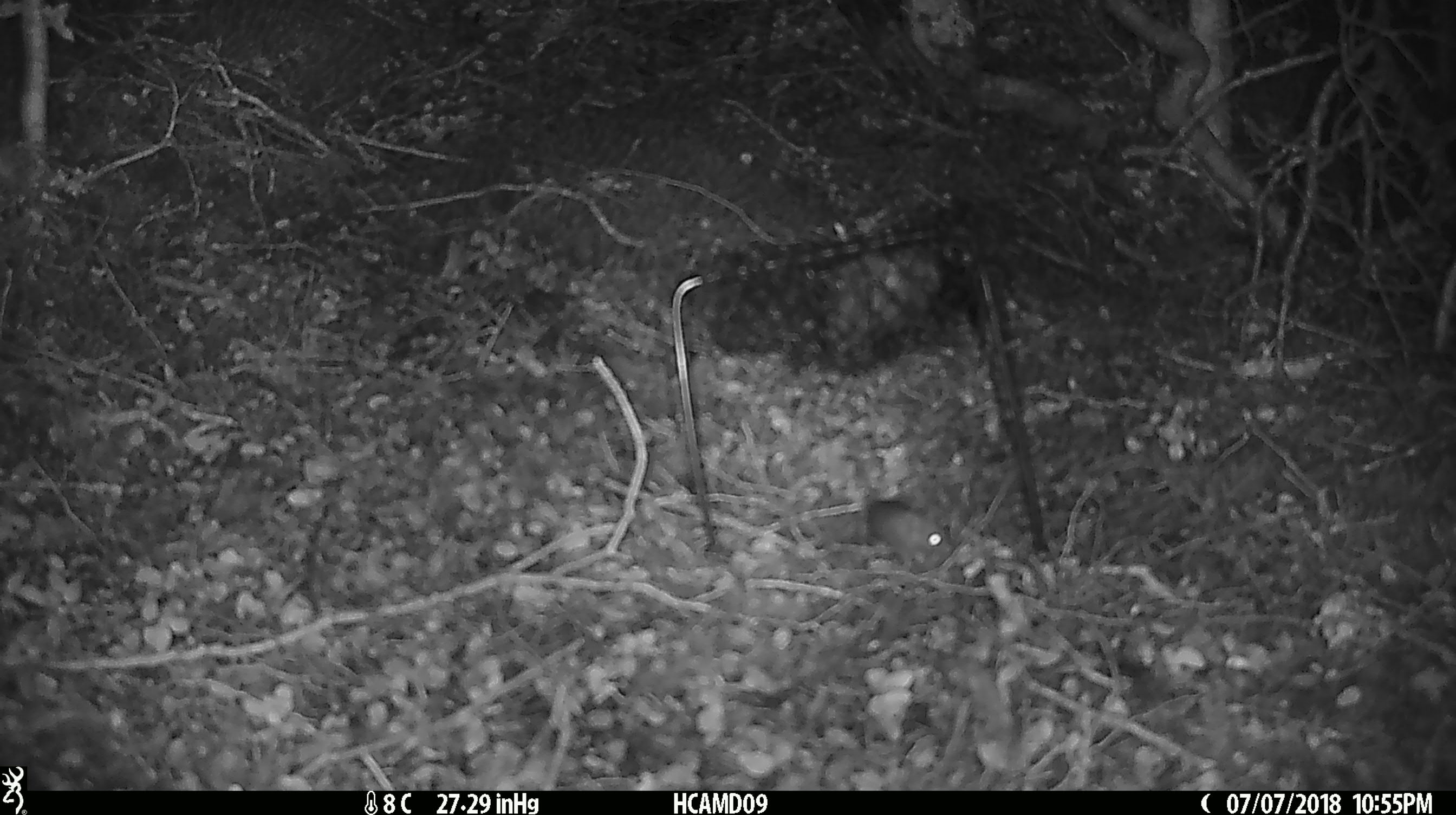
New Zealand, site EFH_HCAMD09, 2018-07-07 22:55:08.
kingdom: Animalia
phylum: Chordata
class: Mammalia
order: Rodentia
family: Muridae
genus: Mus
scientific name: Mus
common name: mouse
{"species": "mouse (Mus)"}